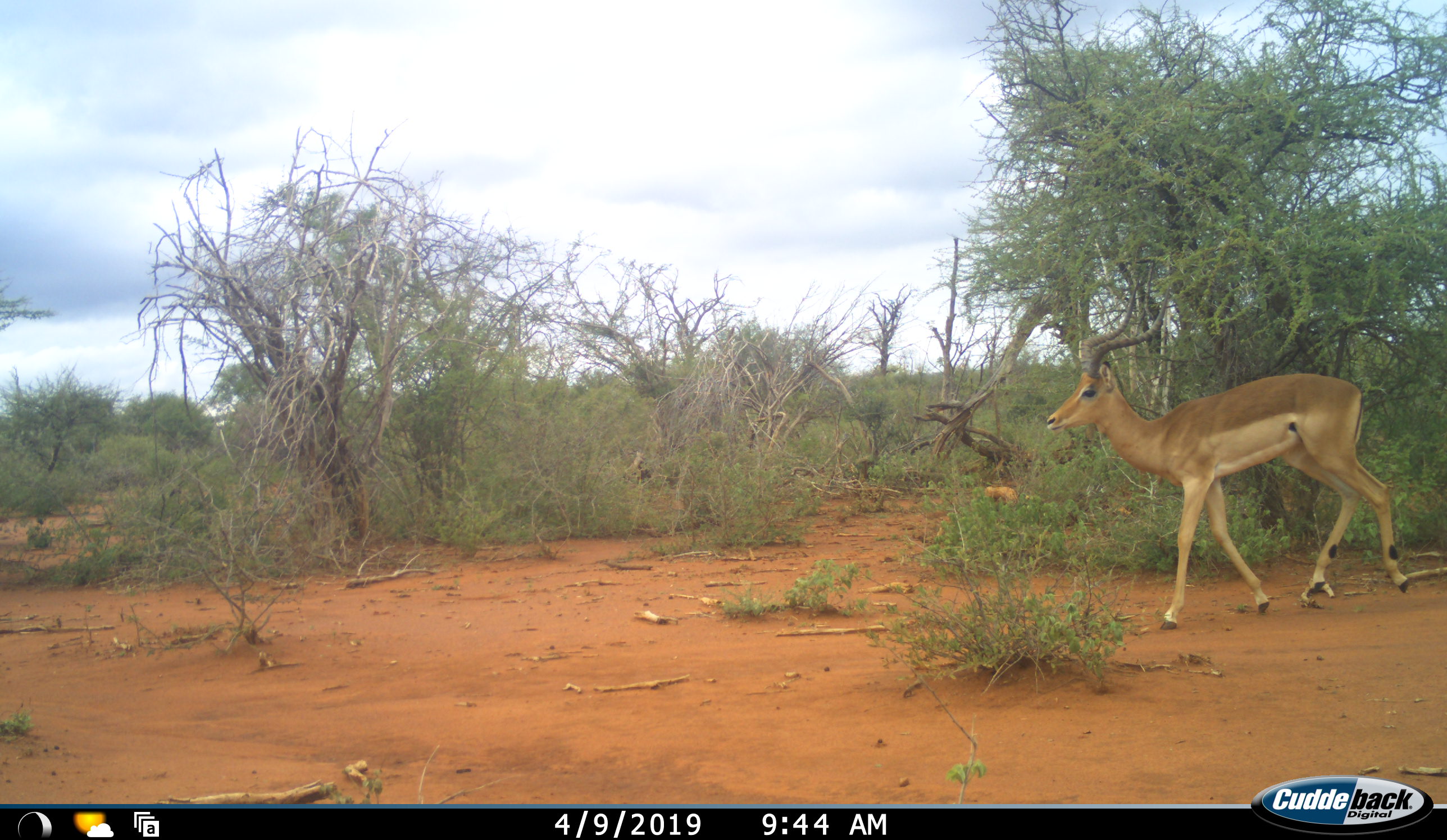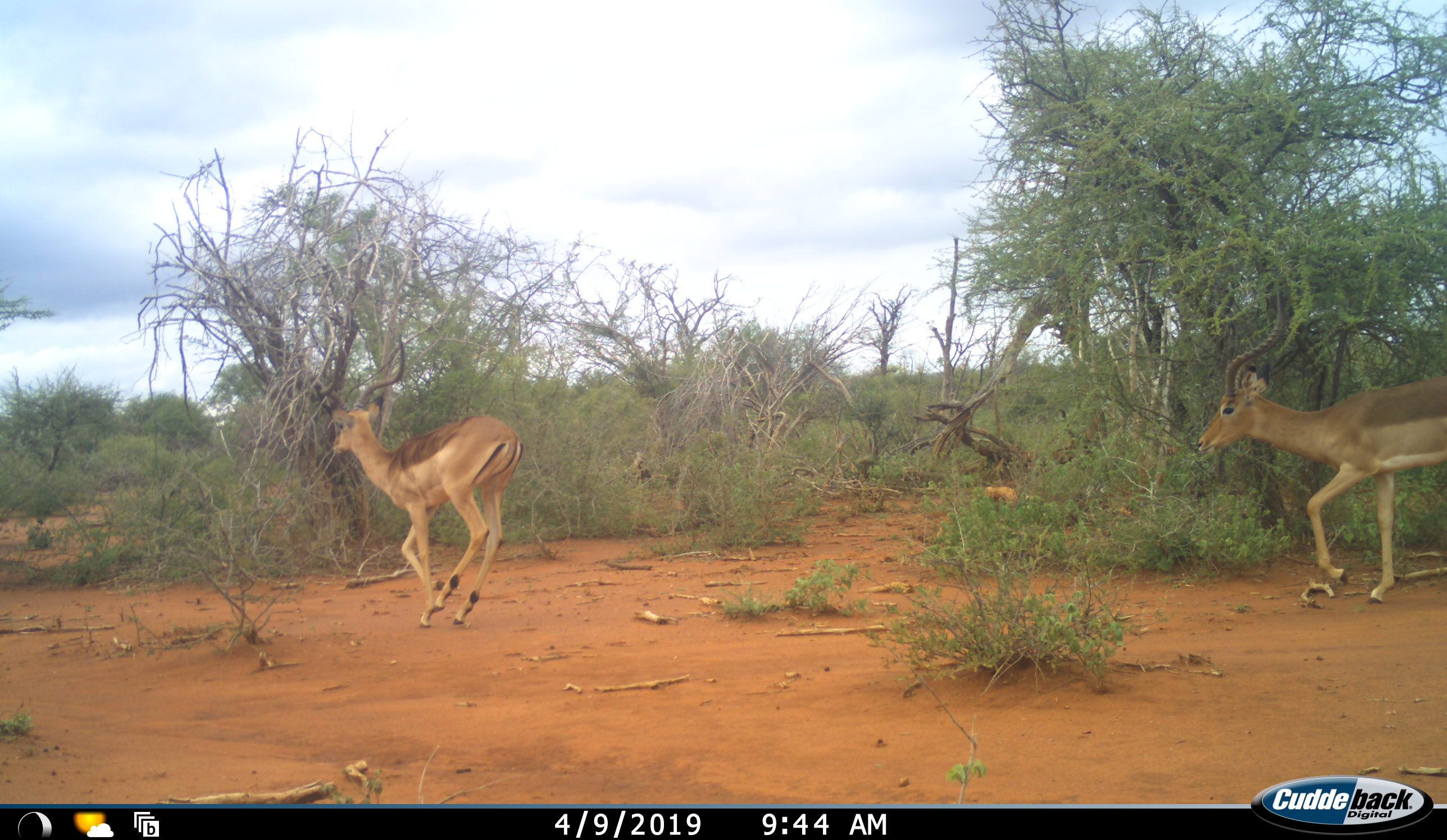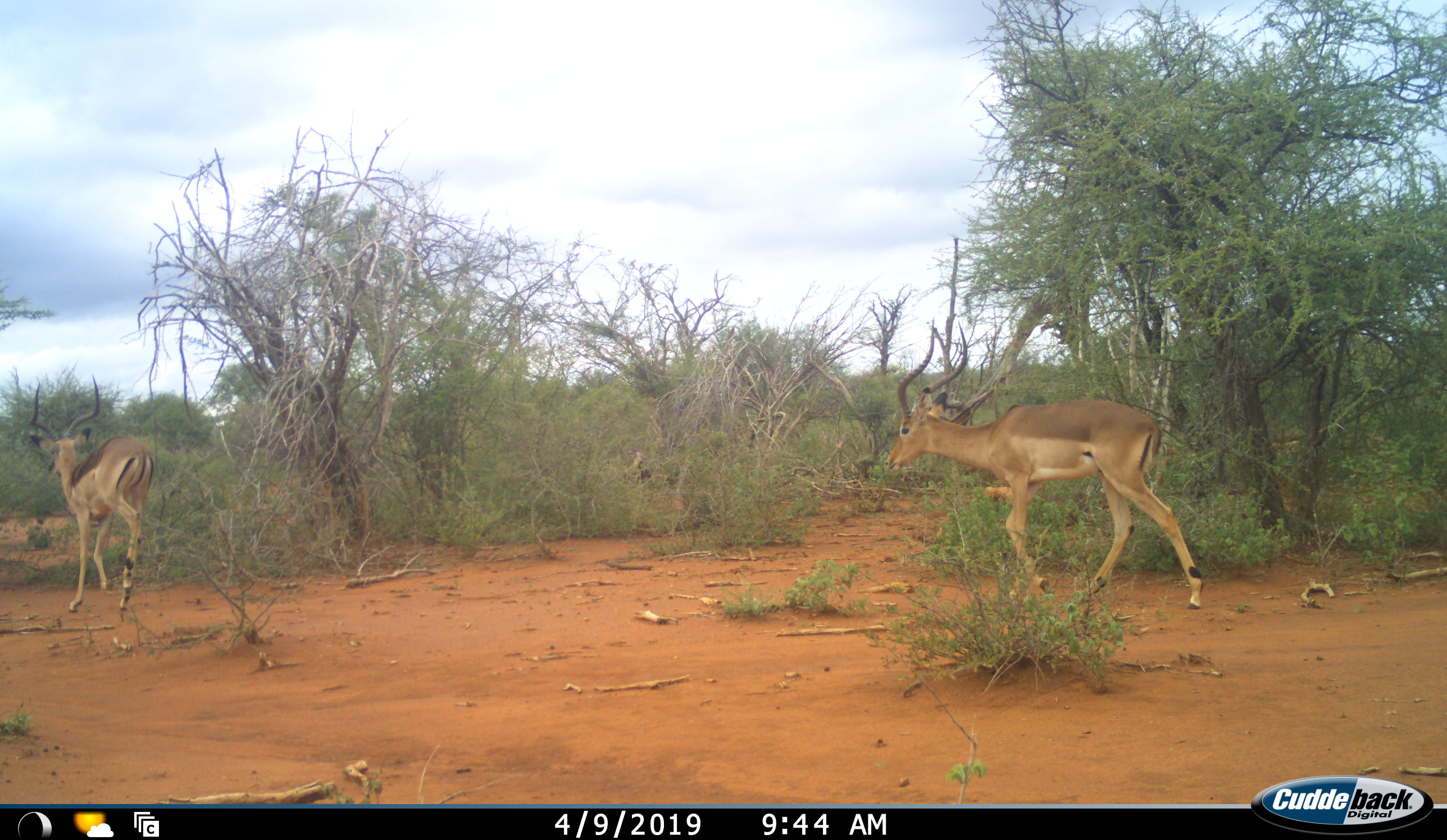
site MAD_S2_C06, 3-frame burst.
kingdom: Animalia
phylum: Chordata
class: Mammalia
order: Artiodactyla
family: Bovidae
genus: Aepyceros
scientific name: Aepyceros melampus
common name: impala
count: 2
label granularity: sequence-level